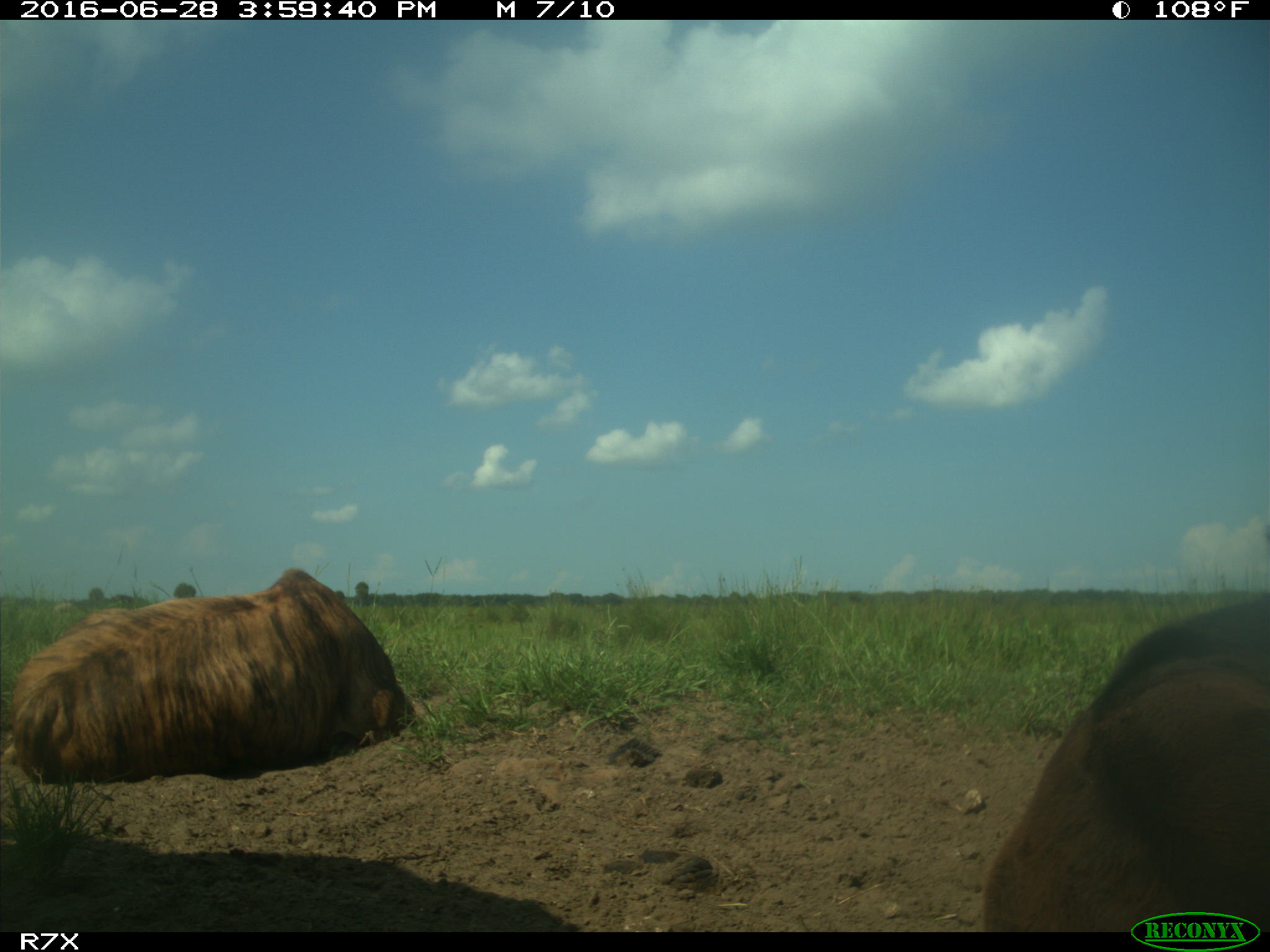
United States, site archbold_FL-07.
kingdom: Animalia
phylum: Chordata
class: Mammalia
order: Artiodactyla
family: Bovidae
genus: Bos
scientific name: Bos taurus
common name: domestic cow